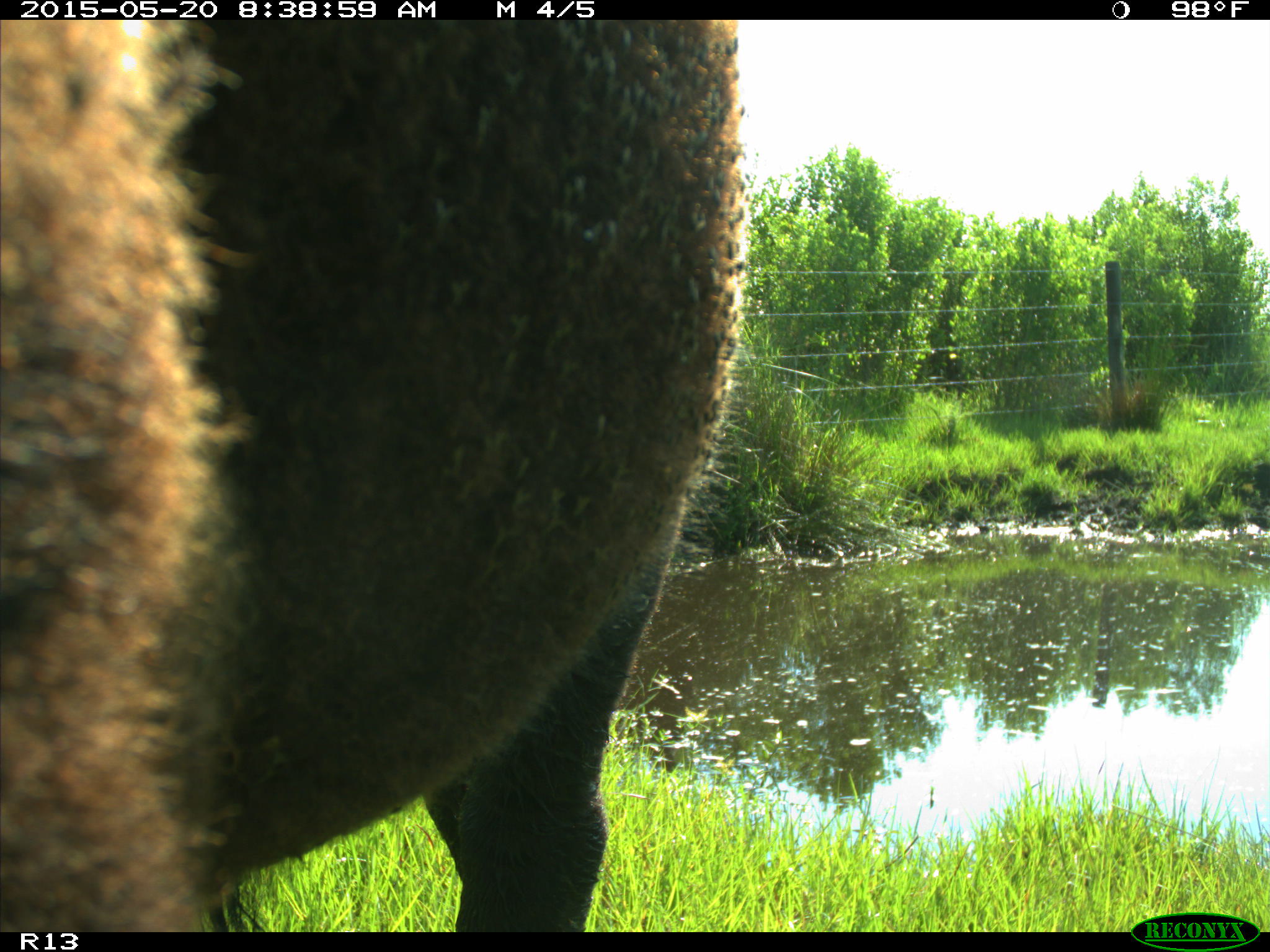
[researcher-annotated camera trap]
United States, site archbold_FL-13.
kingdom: Animalia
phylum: Chordata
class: Mammalia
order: Artiodactyla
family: Bovidae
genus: Bos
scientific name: Bos taurus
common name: domestic cow